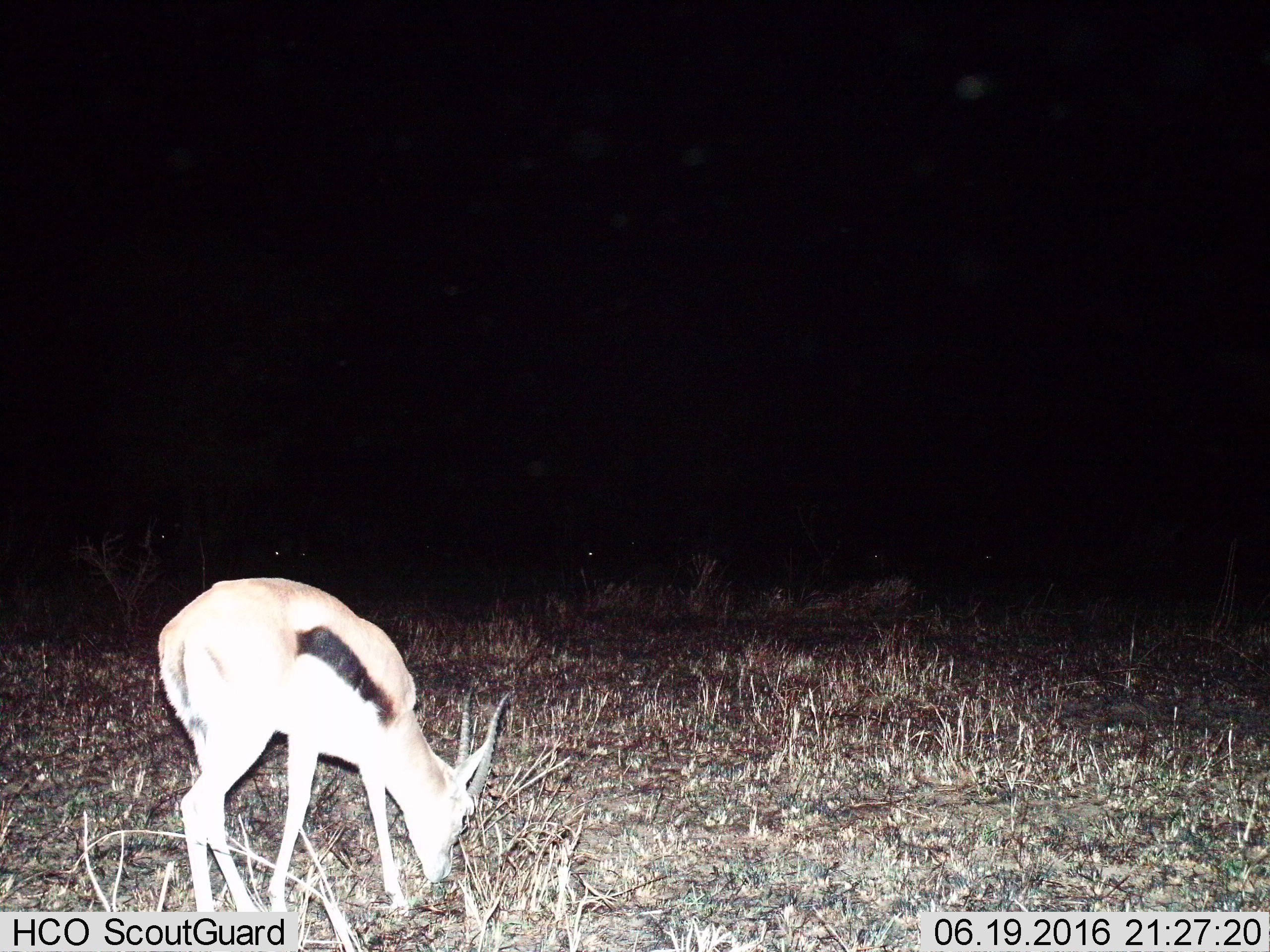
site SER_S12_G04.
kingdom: Animalia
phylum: Chordata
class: Mammalia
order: Artiodactyla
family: Bovidae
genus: Eudorcas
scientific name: Eudorcas thomsonii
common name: thomson's gazelle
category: gazellethomsons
Gazellethomsons (thomson's gazelle) (Eudorcas thomsonii), count 1. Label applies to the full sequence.